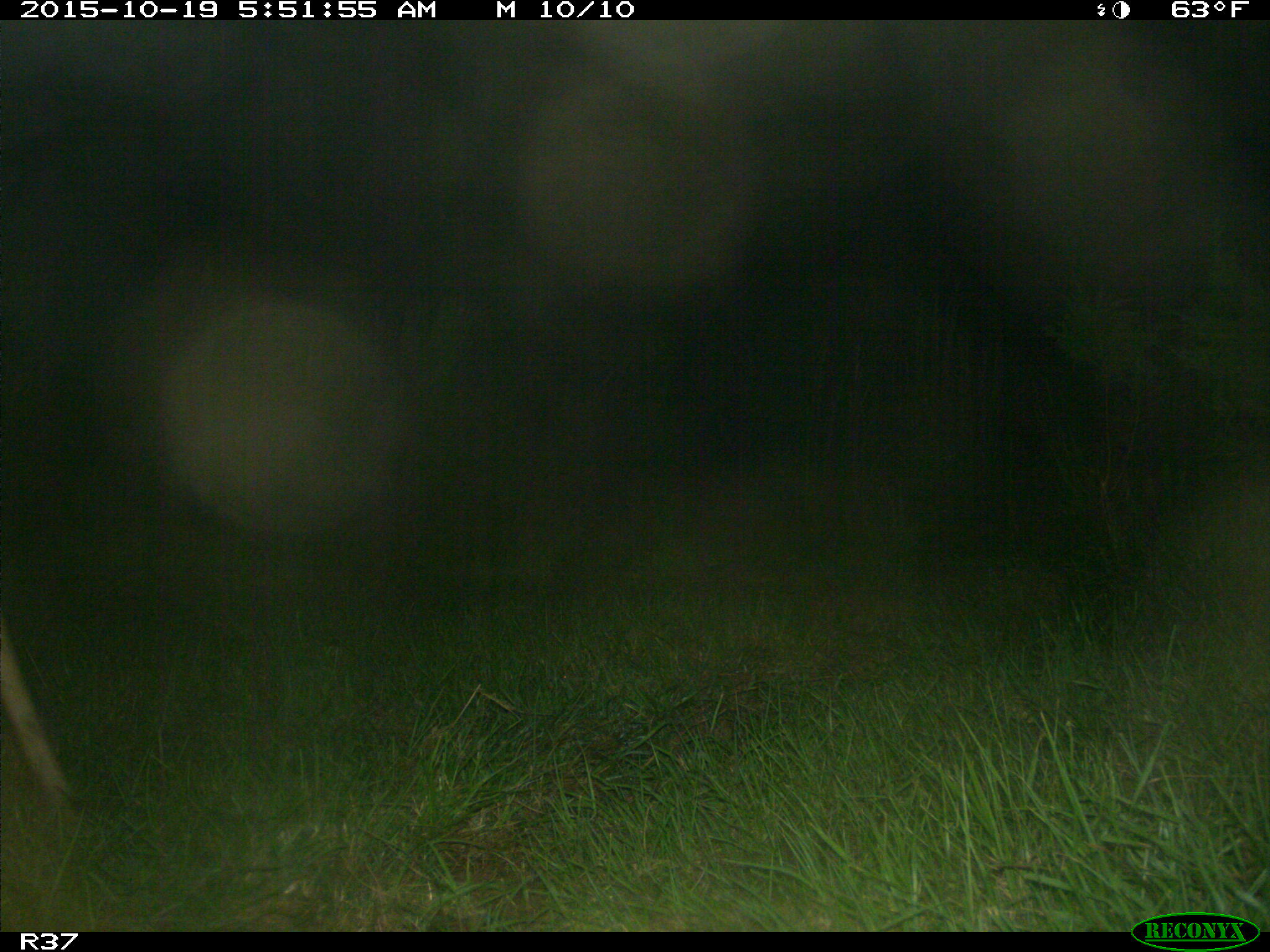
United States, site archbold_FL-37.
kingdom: Animalia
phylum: Chordata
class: Mammalia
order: Artiodactyla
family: Cervidae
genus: Odocoileus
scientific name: Odocoileus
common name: deer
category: unidentified deer